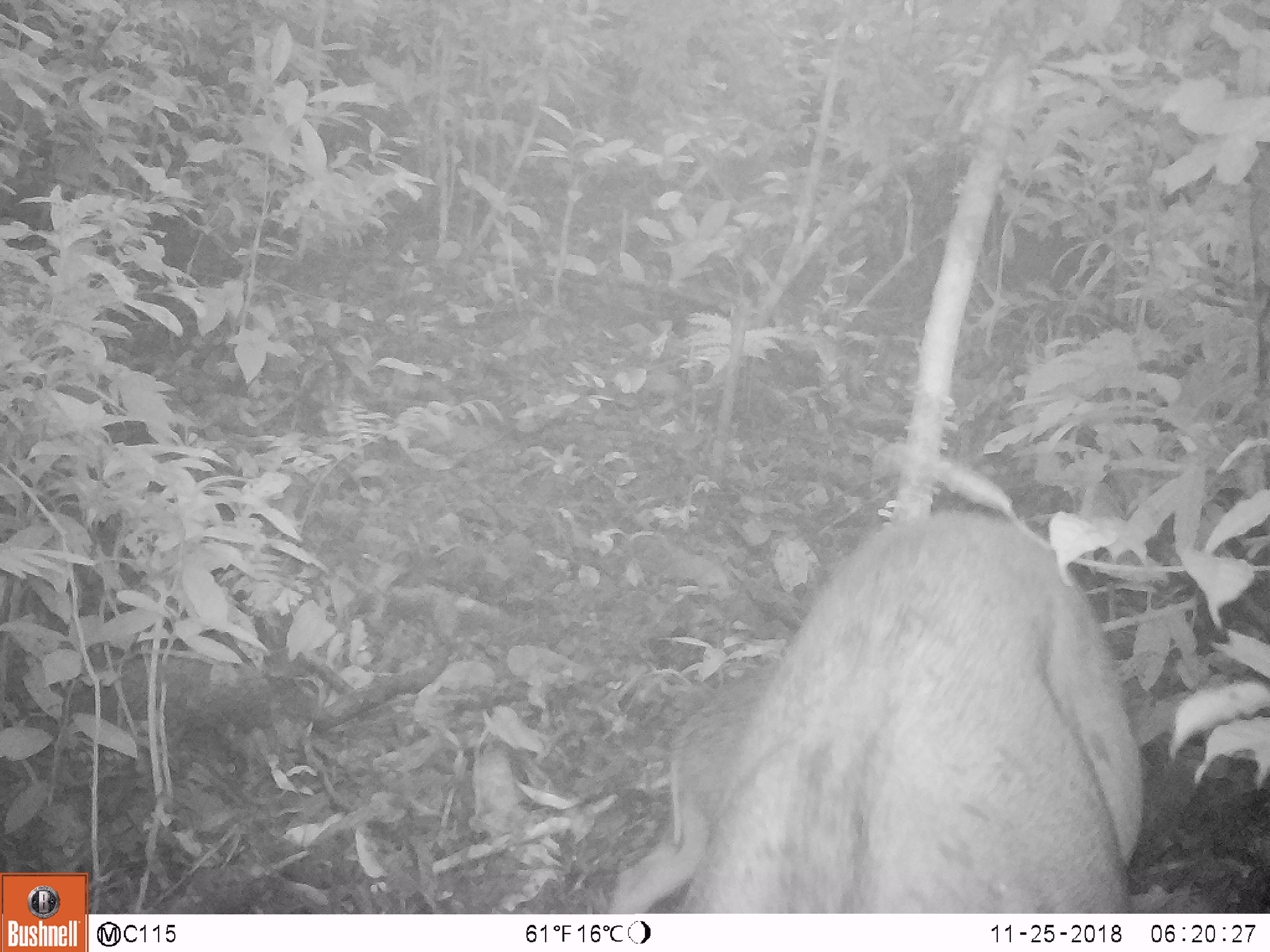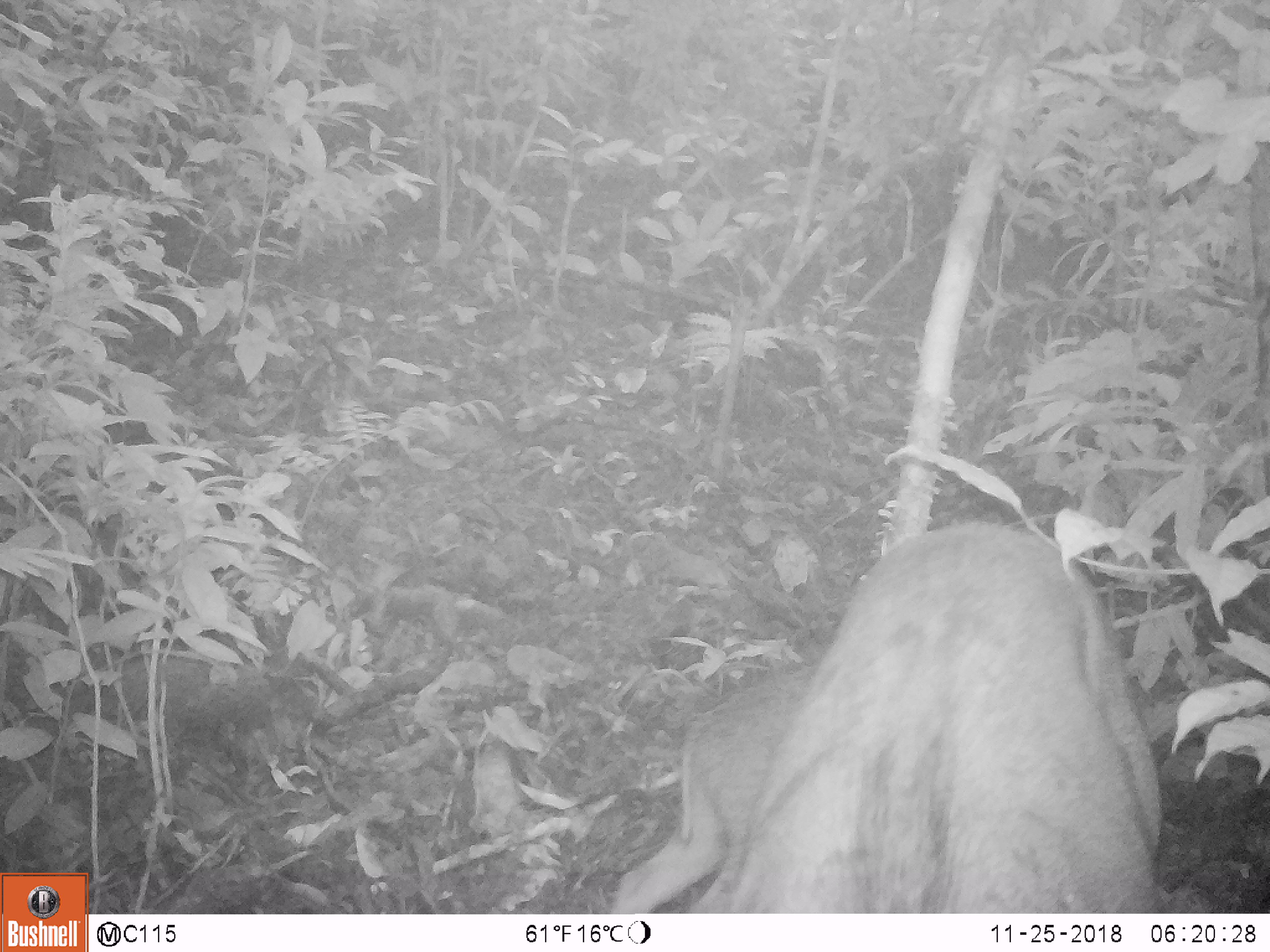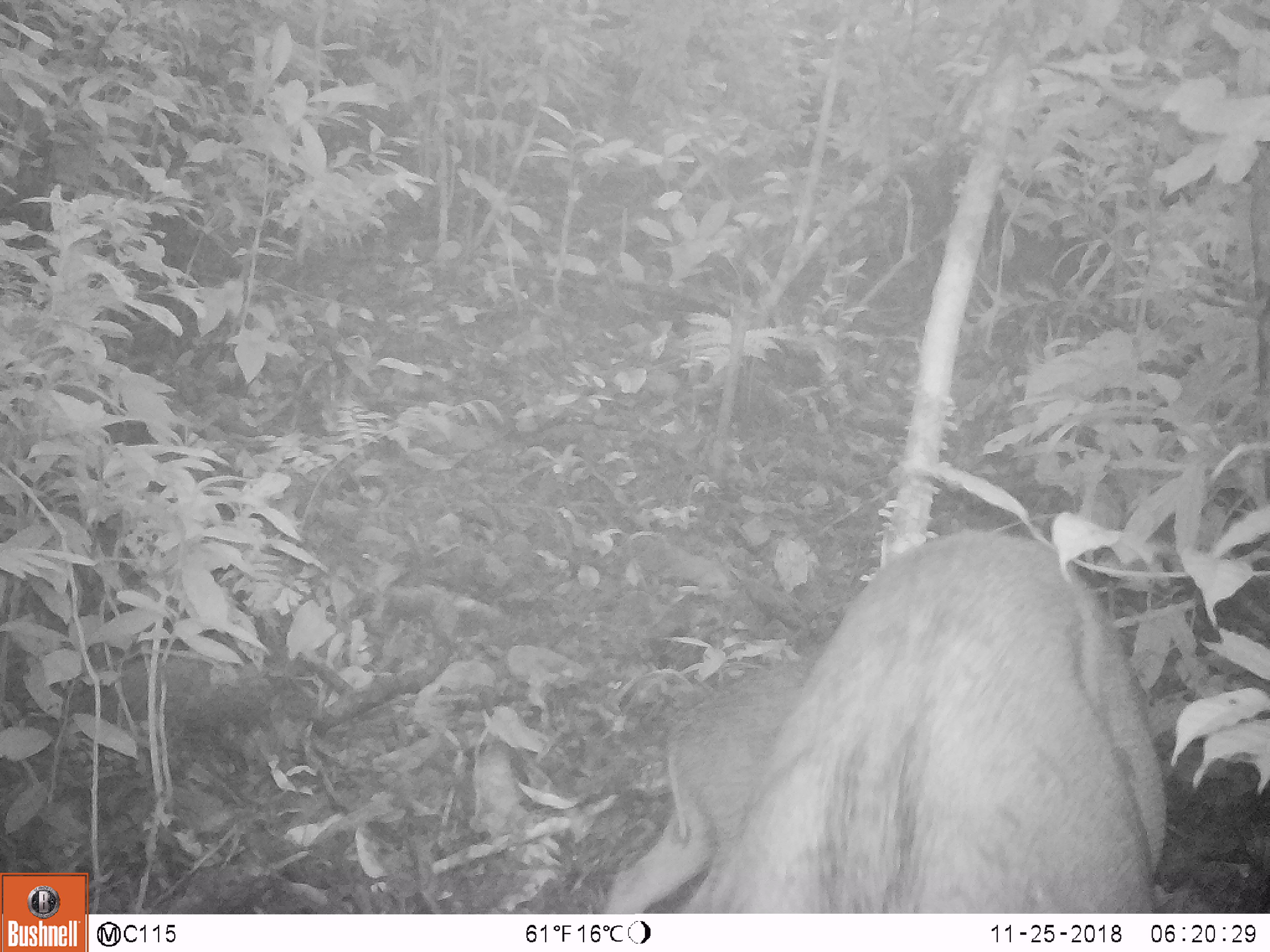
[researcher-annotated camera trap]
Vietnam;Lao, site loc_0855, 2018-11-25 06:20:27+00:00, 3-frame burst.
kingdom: Animalia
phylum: Chordata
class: Mammalia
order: Artiodactyla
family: Suidae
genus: Sus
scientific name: Sus scrofa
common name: eurasian wild pig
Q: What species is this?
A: Eurasian wild pig (Sus scrofa).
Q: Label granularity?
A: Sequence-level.